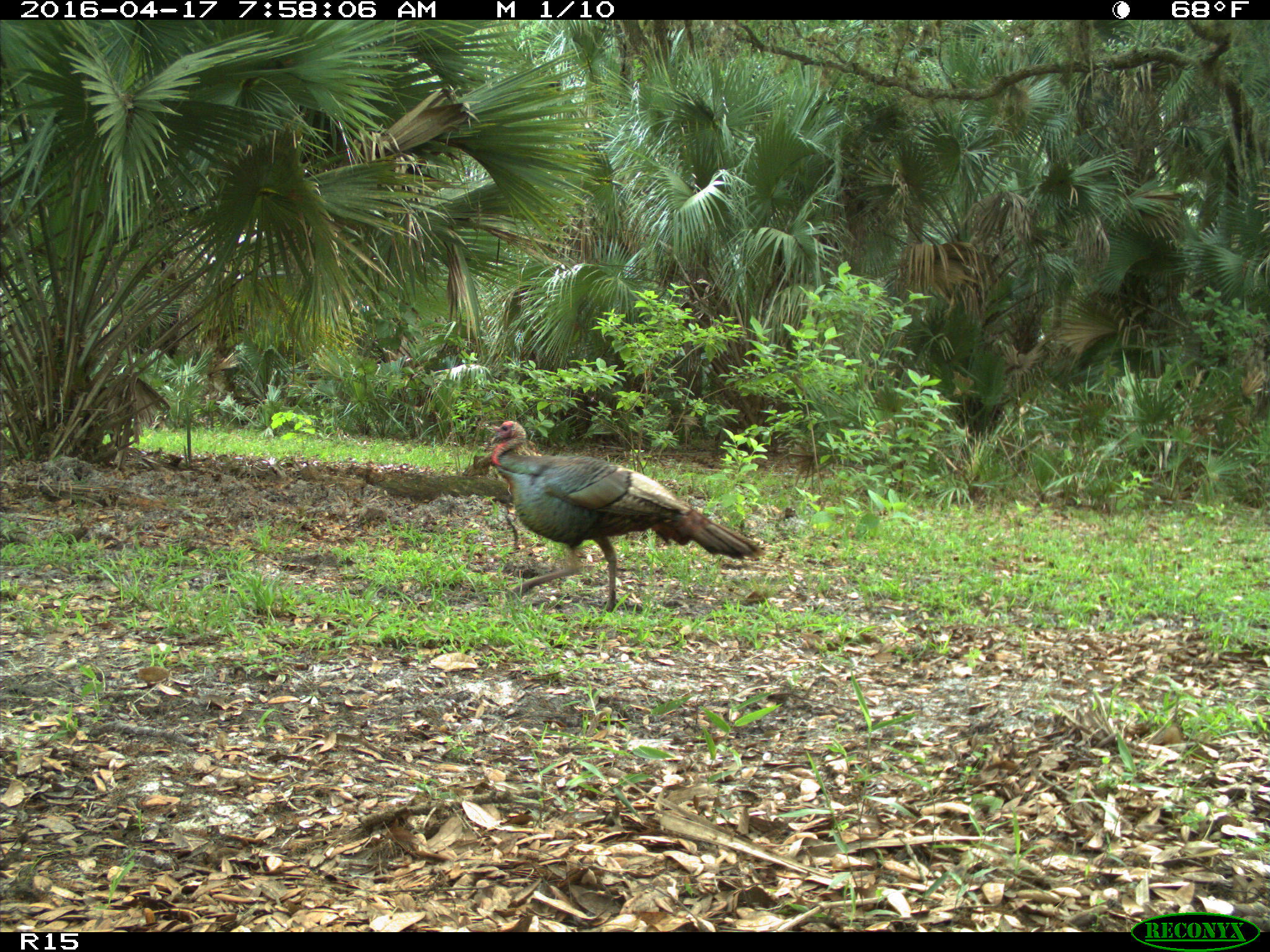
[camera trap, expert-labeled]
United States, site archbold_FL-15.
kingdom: Animalia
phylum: Chordata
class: Aves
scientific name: Aves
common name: birds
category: unidentified bird